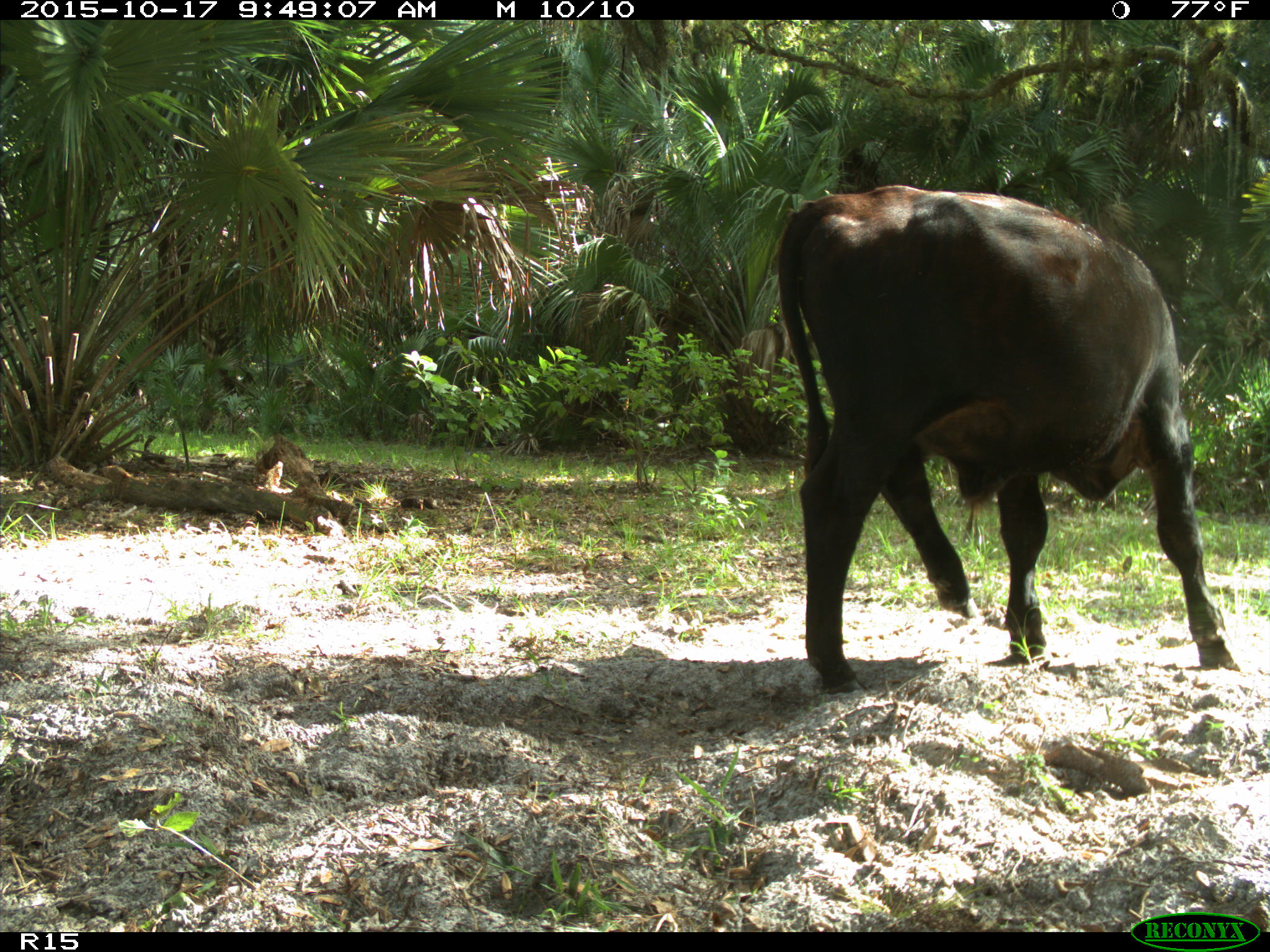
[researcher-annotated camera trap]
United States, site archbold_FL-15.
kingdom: Animalia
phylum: Chordata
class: Mammalia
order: Artiodactyla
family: Bovidae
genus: Bos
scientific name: Bos taurus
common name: domestic cow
Bos taurus (domestic cow).